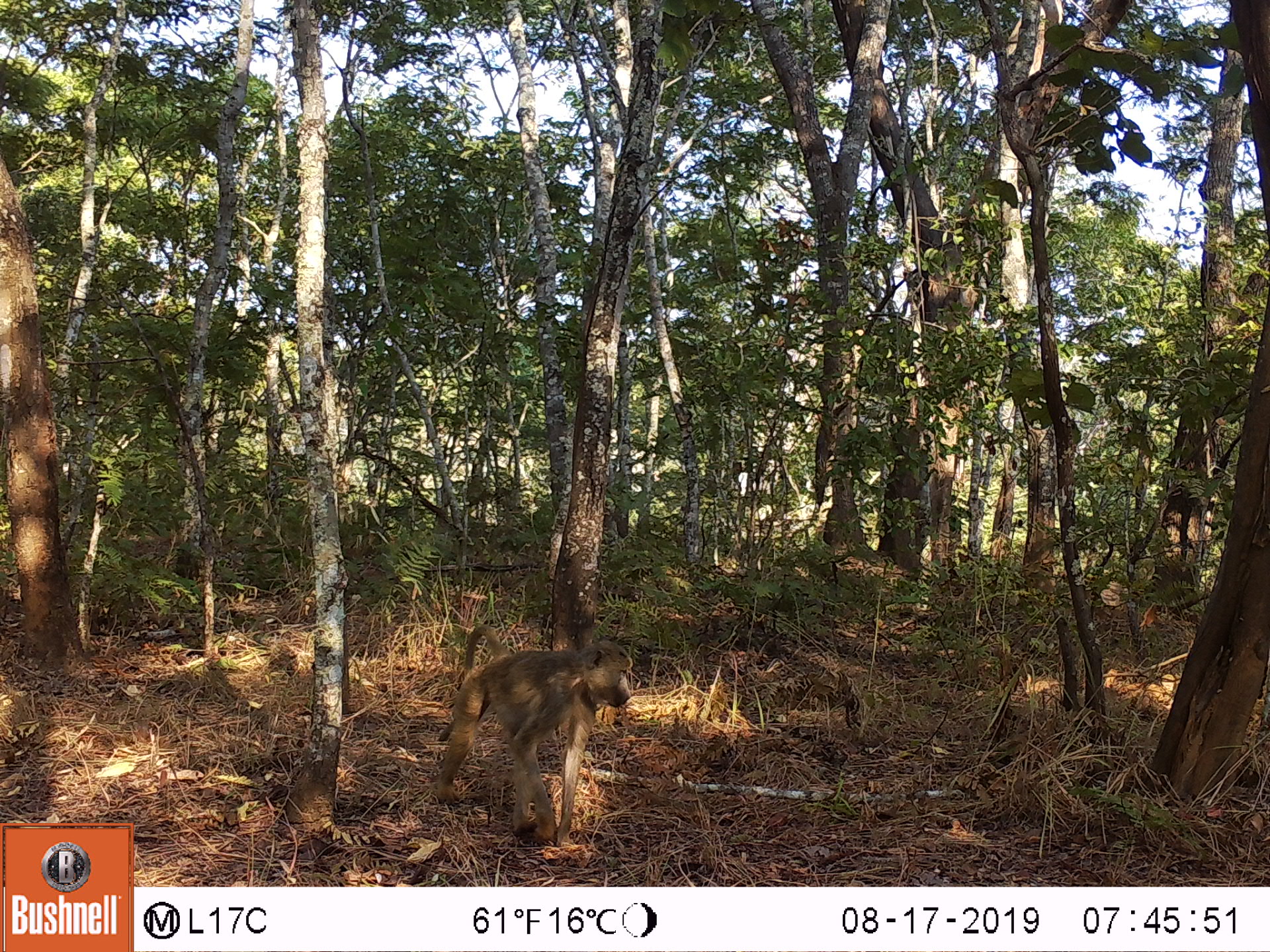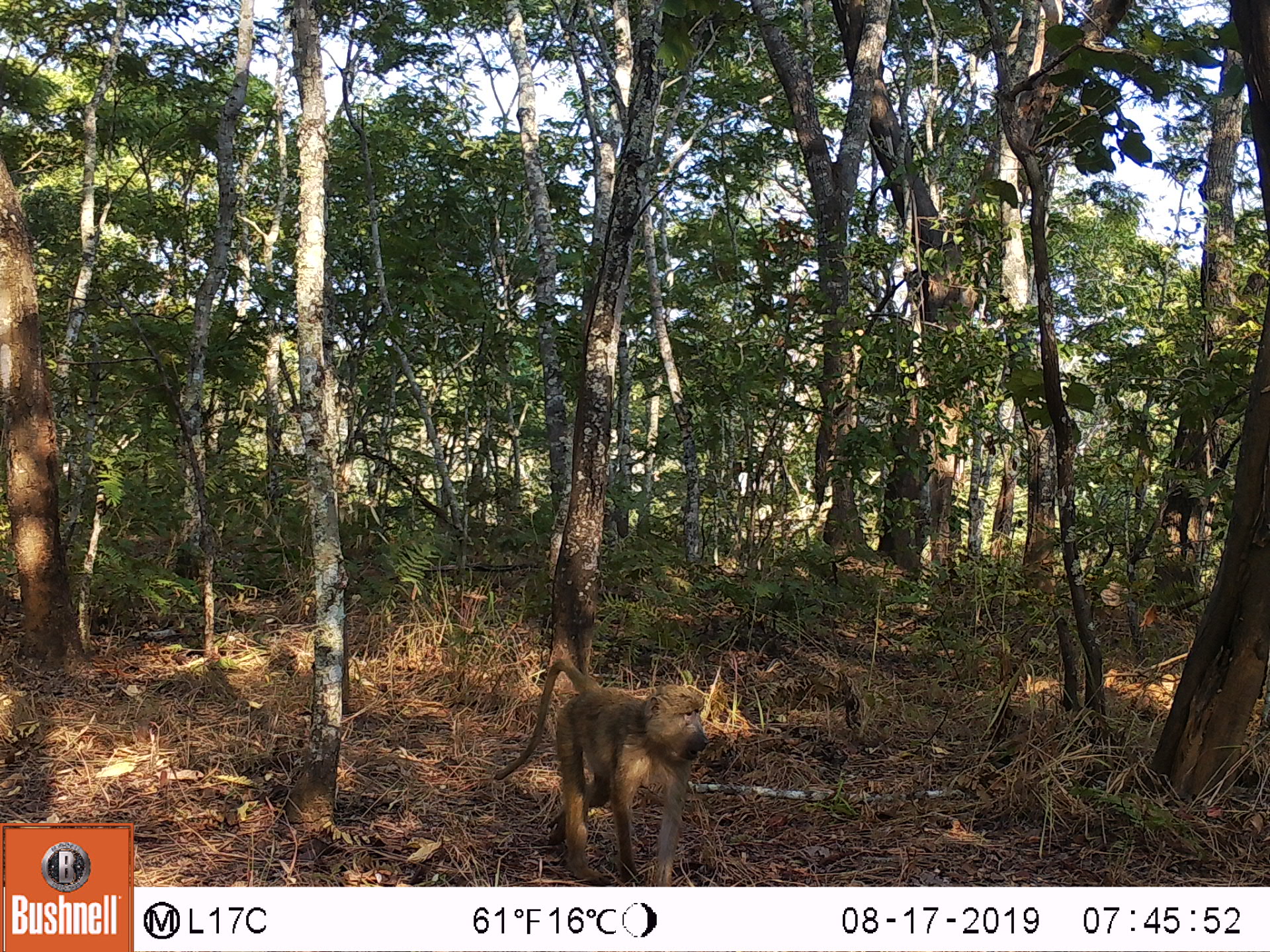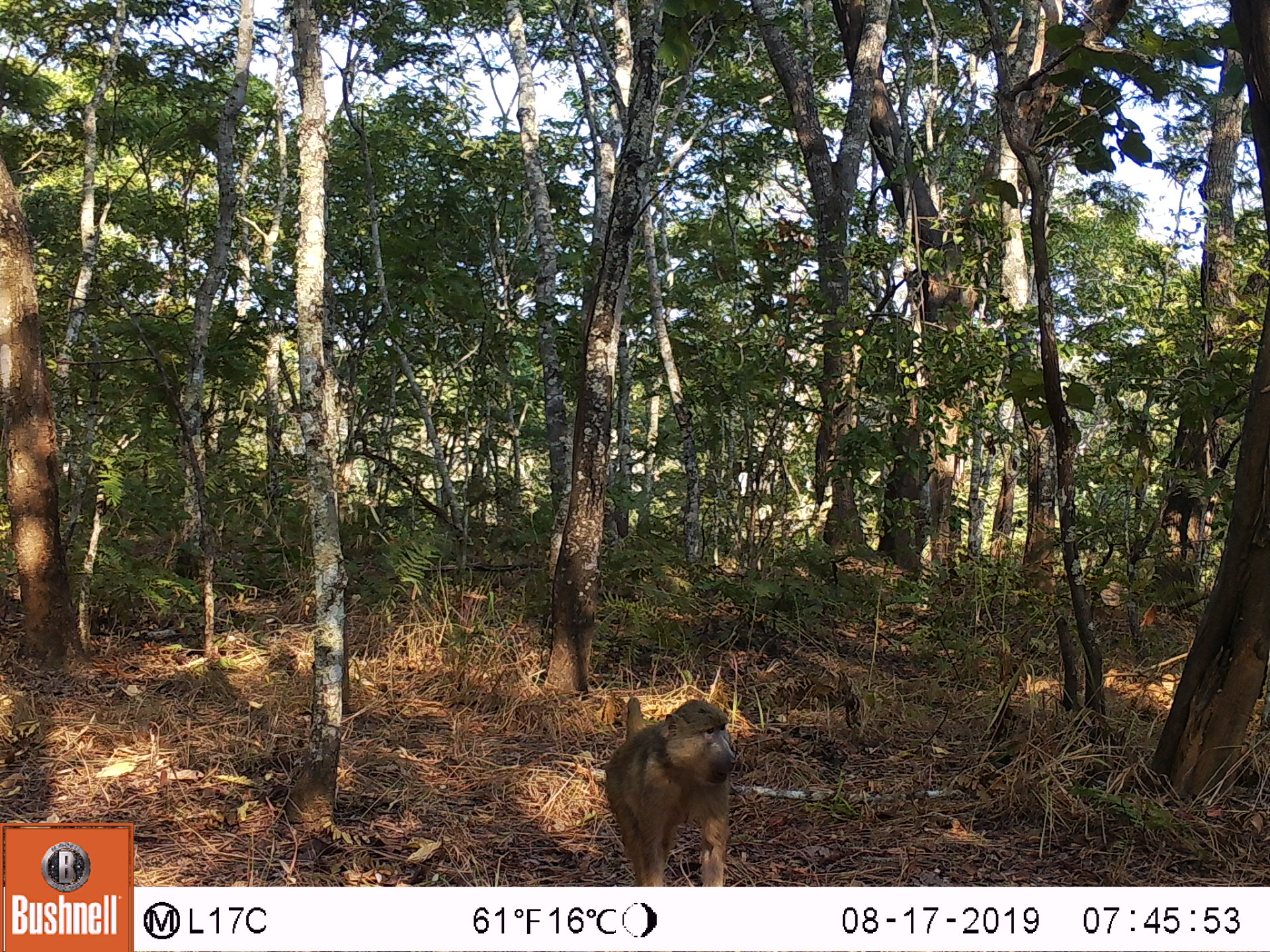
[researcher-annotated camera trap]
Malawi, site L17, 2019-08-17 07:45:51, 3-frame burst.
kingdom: Animalia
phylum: Chordata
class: Mammalia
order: Primates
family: Cercopithecidae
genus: Papio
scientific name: Papio cynocephalus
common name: yellow baboon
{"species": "yellow baboon (Papio cynocephalus)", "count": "1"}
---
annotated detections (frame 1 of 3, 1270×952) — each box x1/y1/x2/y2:
yellow baboon: 435/621/634/846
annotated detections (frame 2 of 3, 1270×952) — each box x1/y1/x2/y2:
yellow baboon: 489/656/713/883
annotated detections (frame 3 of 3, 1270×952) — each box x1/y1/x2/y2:
yellow baboon: 597/688/744/880